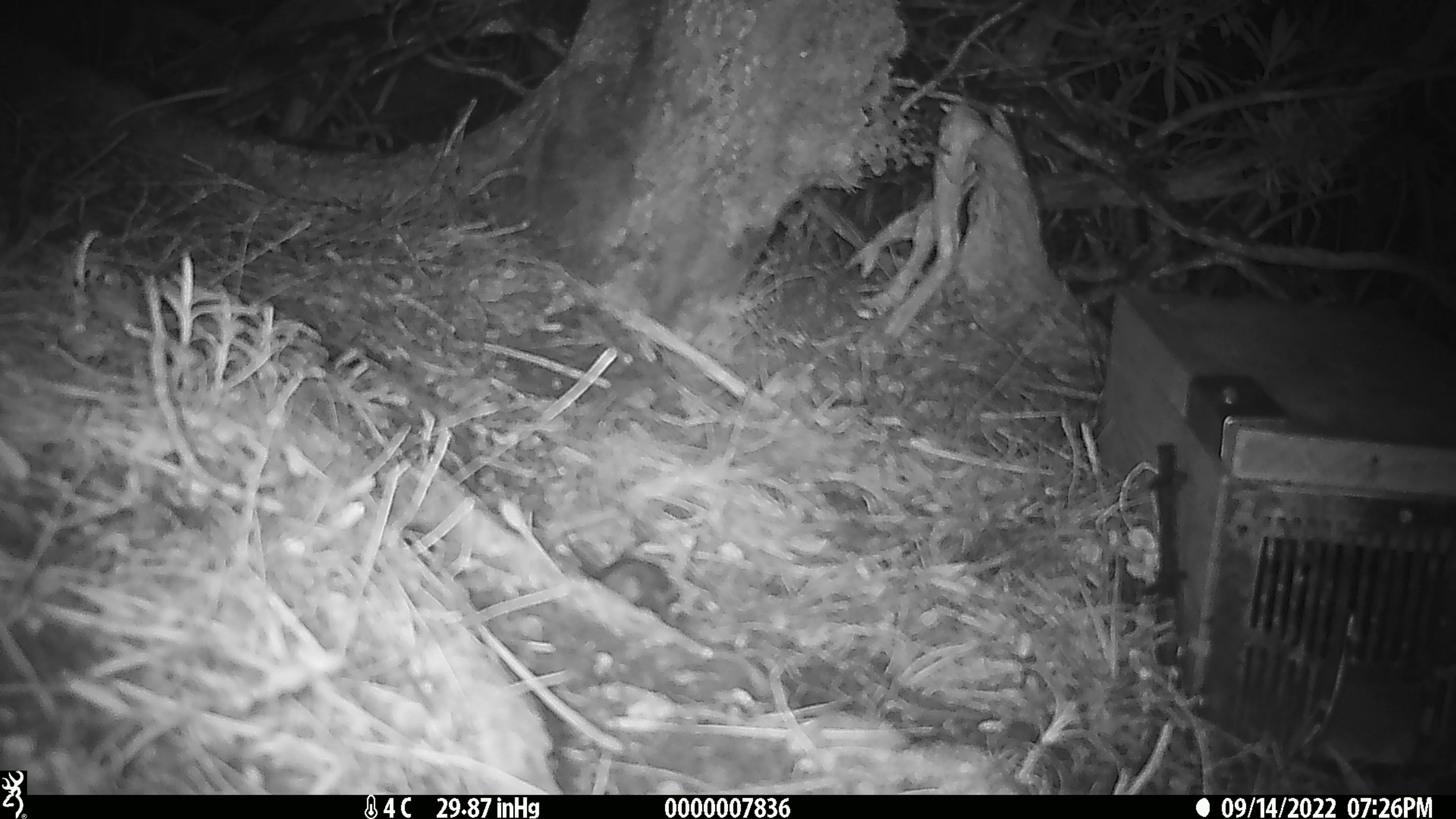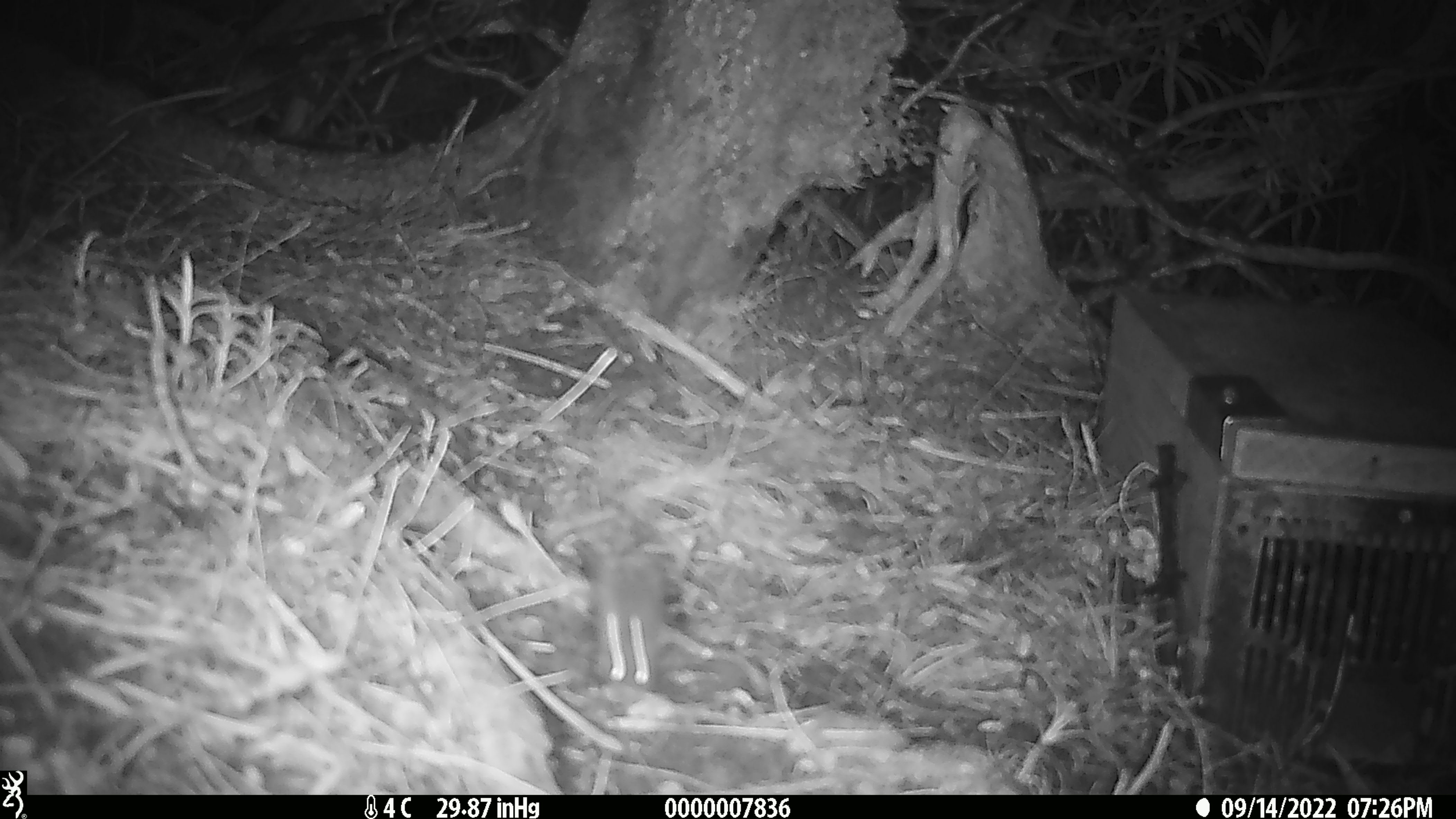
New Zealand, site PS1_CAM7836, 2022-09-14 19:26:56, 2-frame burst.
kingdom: Animalia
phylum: Chordata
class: Mammalia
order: Rodentia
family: Muridae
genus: Mus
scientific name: Mus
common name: mouse